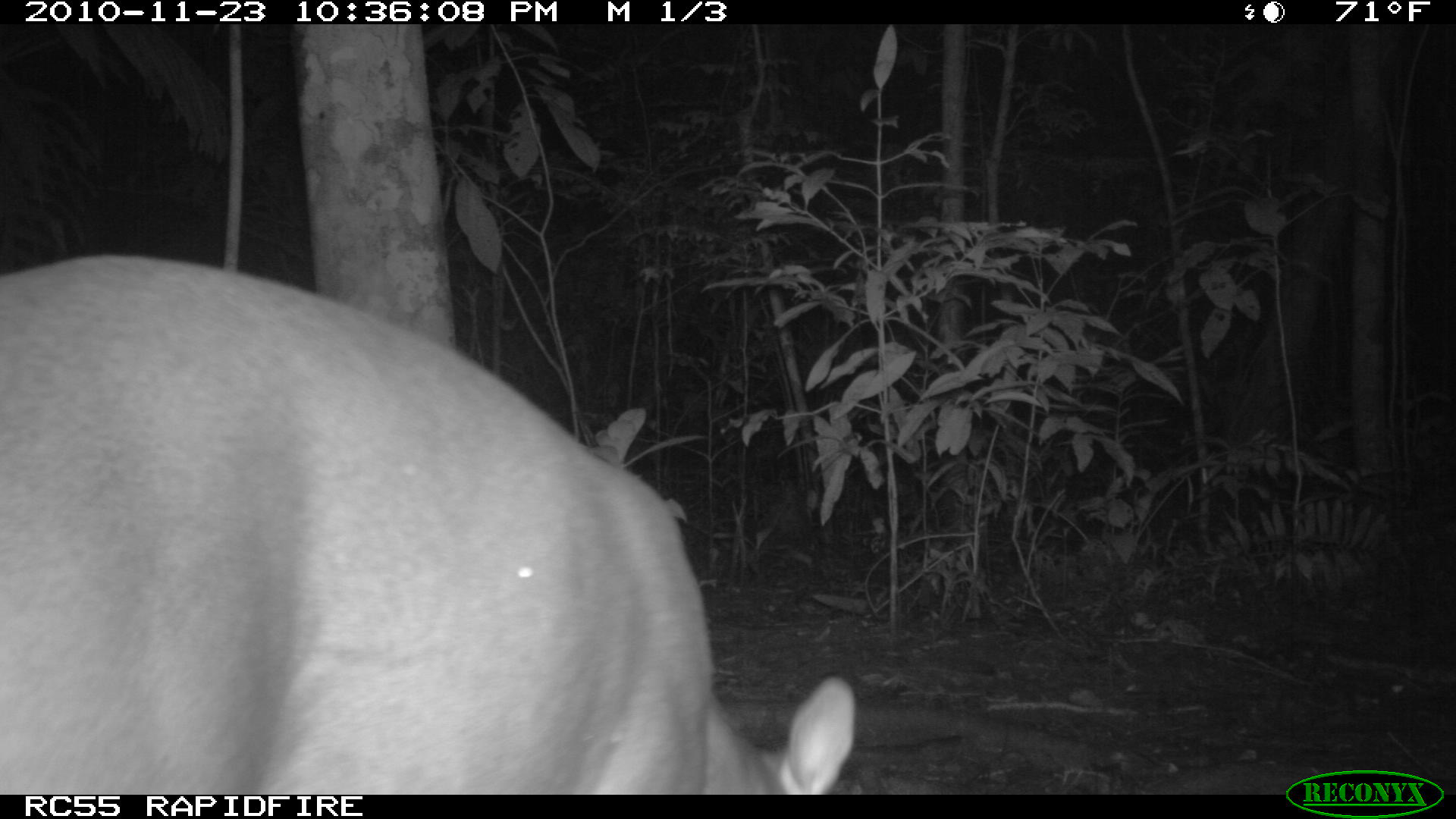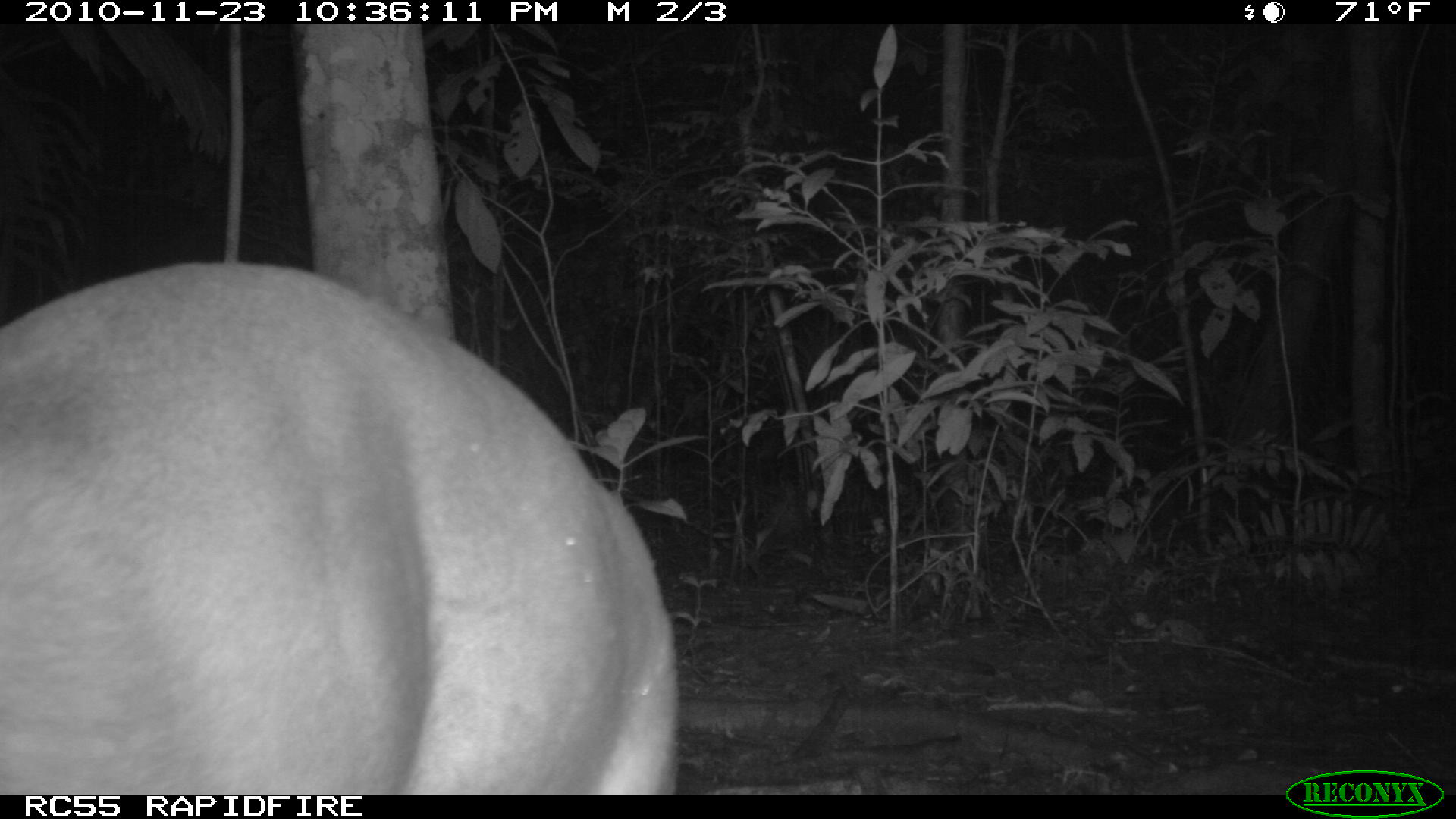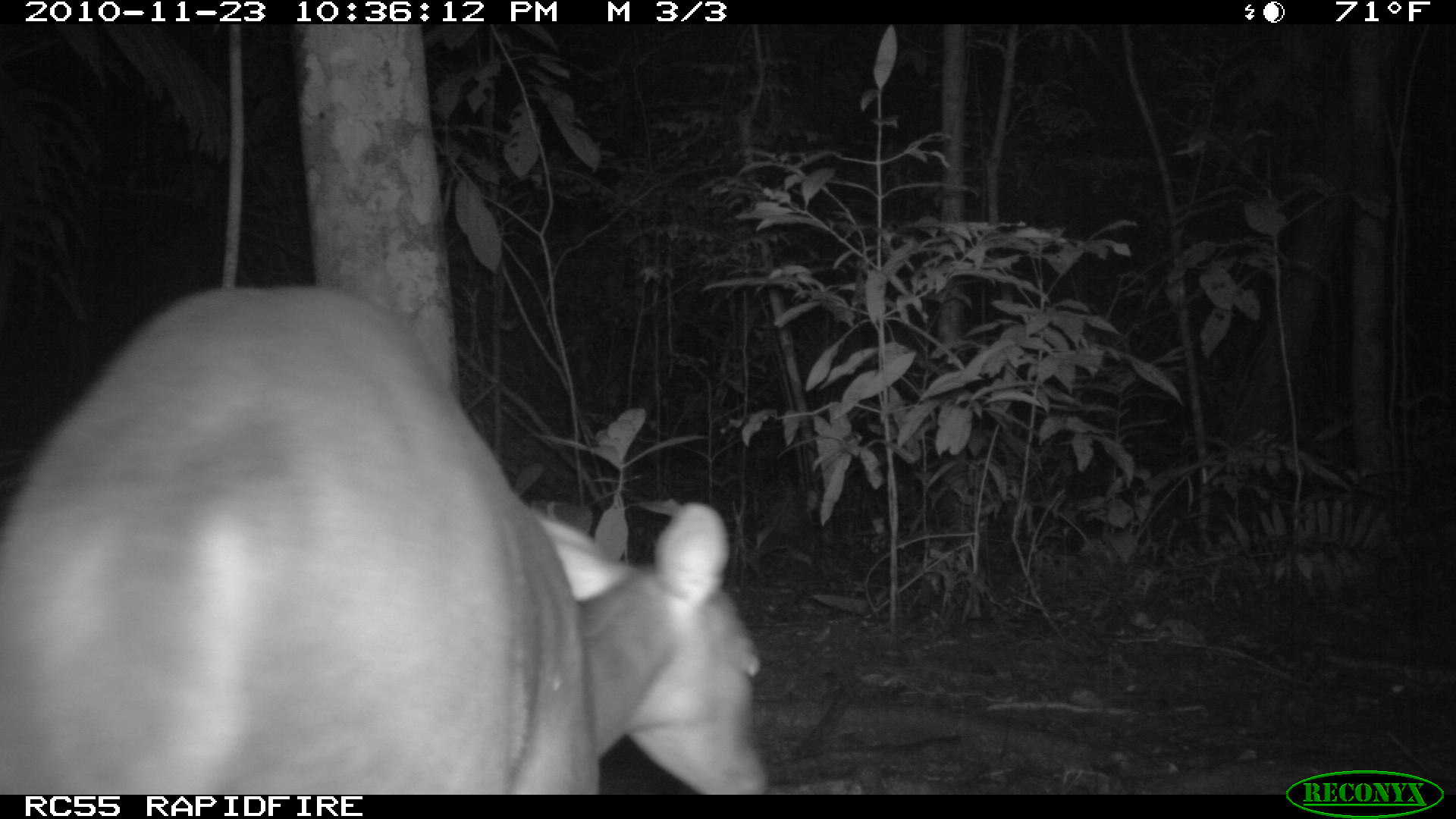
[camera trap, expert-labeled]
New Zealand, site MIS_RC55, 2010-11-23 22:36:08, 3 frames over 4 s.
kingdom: Animalia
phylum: Chordata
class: Mammalia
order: Artiodactyla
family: Cervidae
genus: Odocoileus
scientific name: Odocoileus virginianus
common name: white-tailed deer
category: white tailed deer